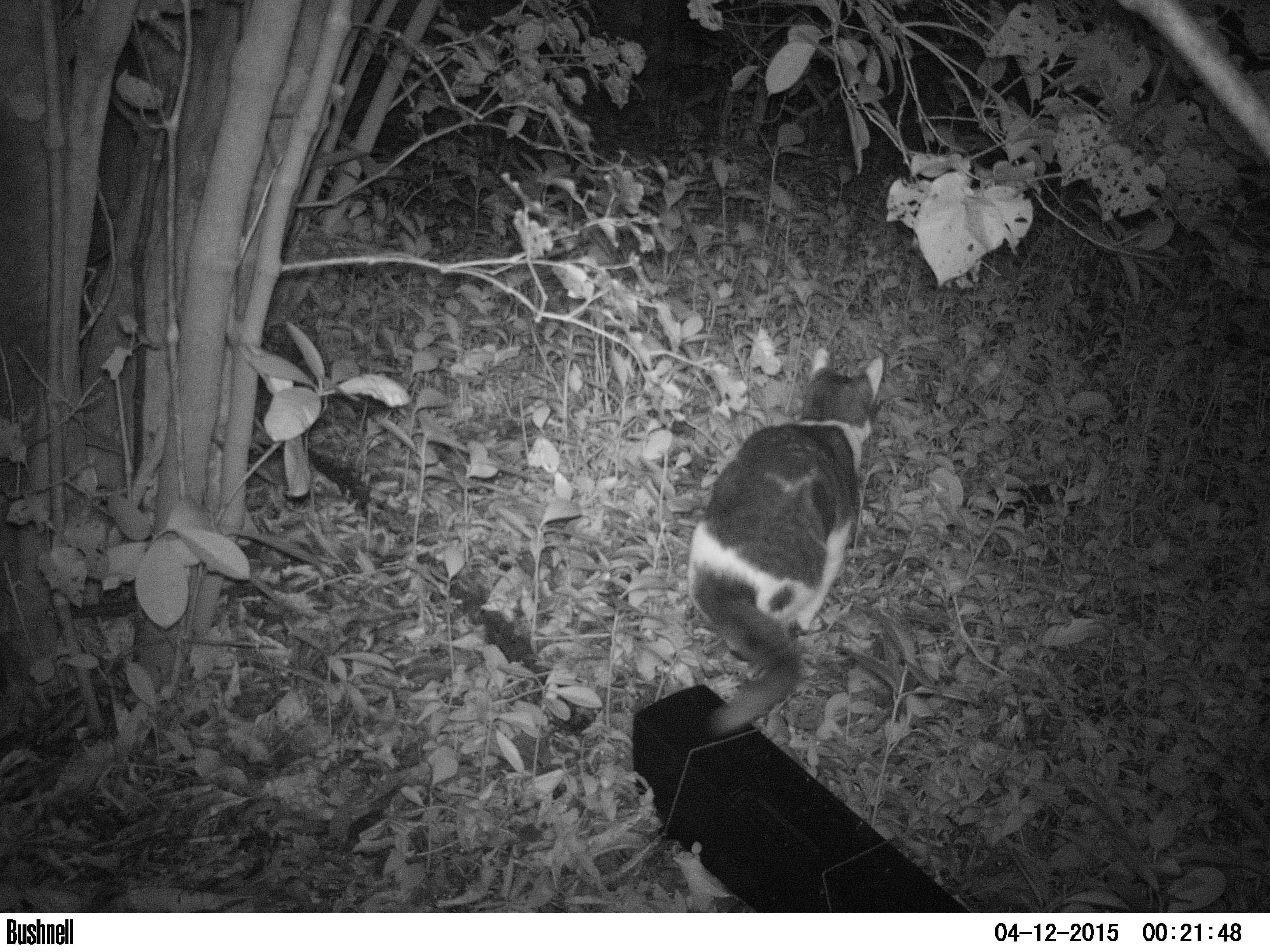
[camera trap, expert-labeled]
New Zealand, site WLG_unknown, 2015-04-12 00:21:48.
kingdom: Animalia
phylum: Chordata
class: Mammalia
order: Carnivora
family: Felidae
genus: Felis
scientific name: Felis catus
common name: domestic cat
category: cat